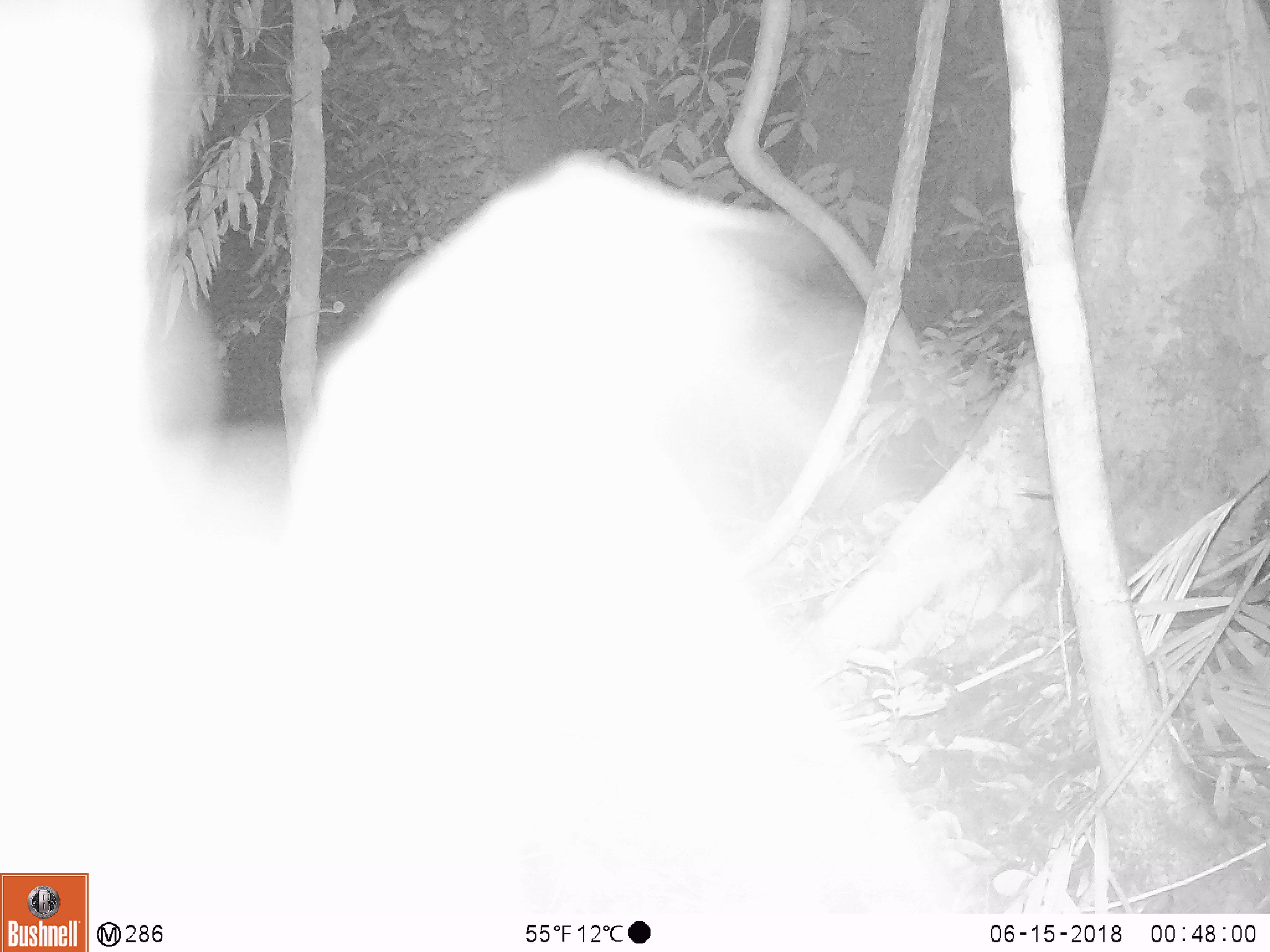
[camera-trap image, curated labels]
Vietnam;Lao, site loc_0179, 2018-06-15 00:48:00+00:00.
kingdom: Animalia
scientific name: Animalia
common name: animal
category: unidentified animal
Unidentified animal (animal) (Animalia). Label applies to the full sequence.